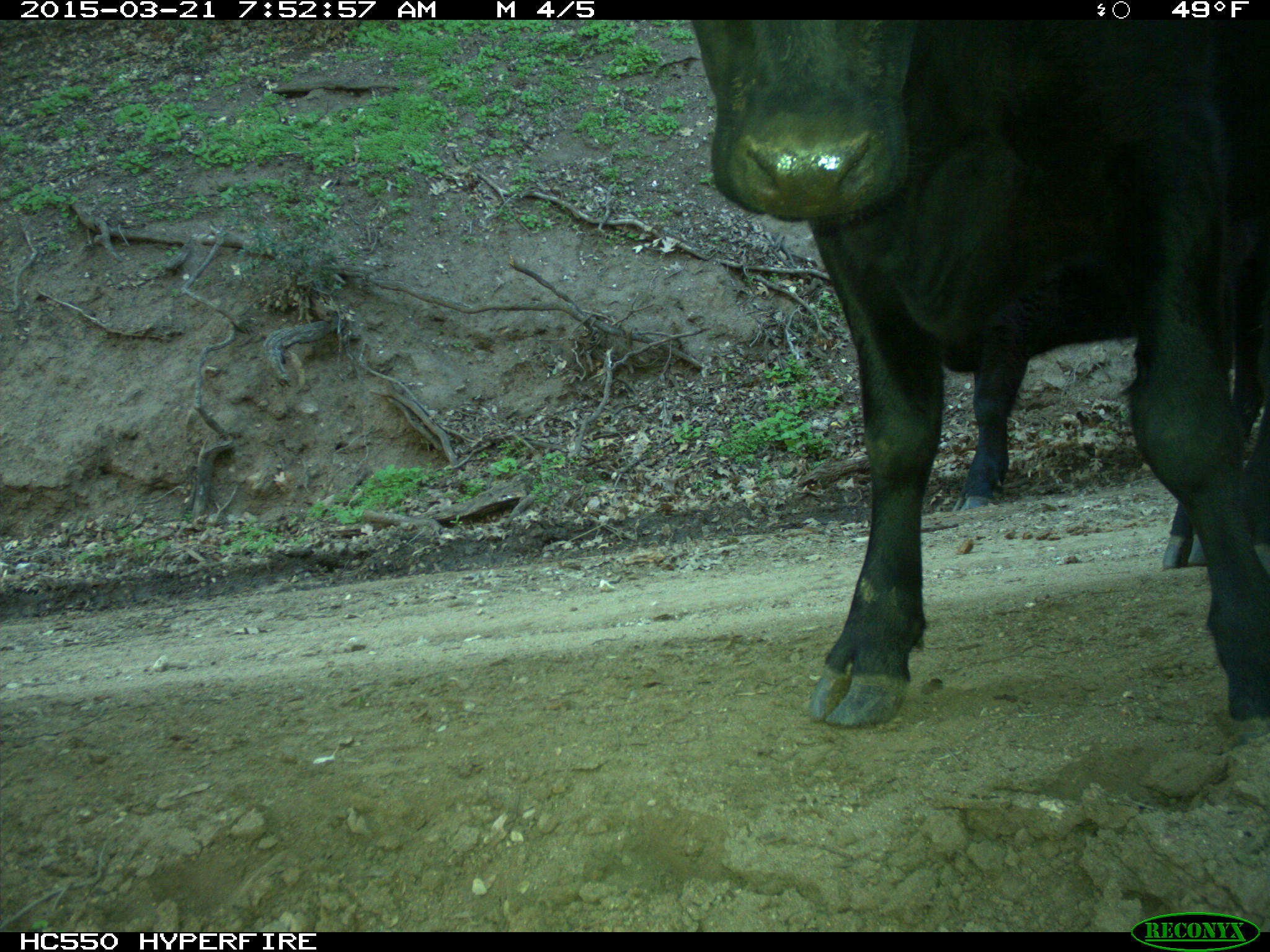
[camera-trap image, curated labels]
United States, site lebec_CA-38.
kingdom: Animalia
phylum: Chordata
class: Mammalia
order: Artiodactyla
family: Bovidae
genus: Bos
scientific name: Bos taurus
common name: domestic cow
Bos taurus (domestic cow).